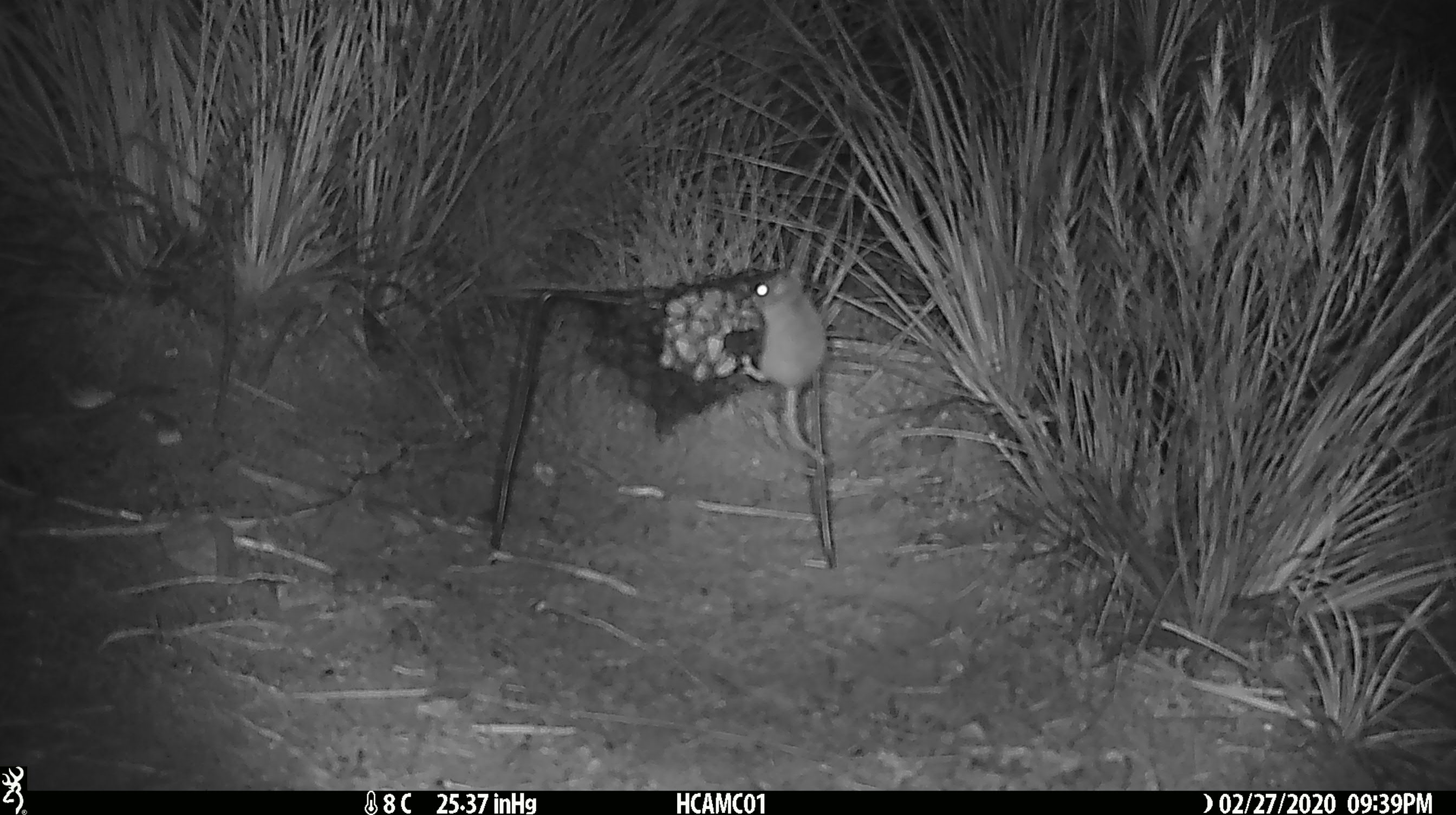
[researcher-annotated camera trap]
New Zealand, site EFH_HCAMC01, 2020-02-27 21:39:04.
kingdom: Animalia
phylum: Chordata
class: Mammalia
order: Rodentia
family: Muridae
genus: Mus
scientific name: Mus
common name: mouse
Mouse (Mus).